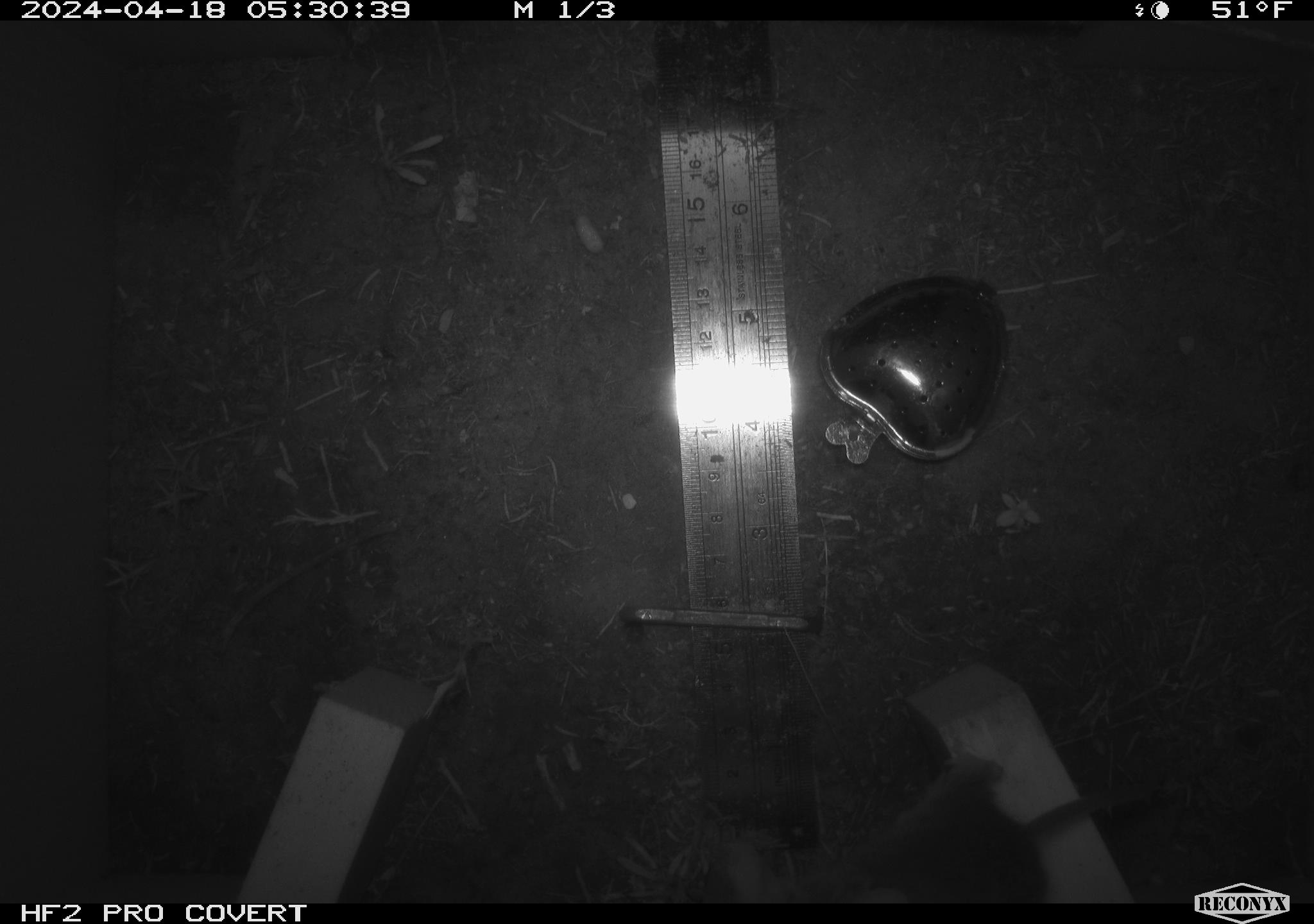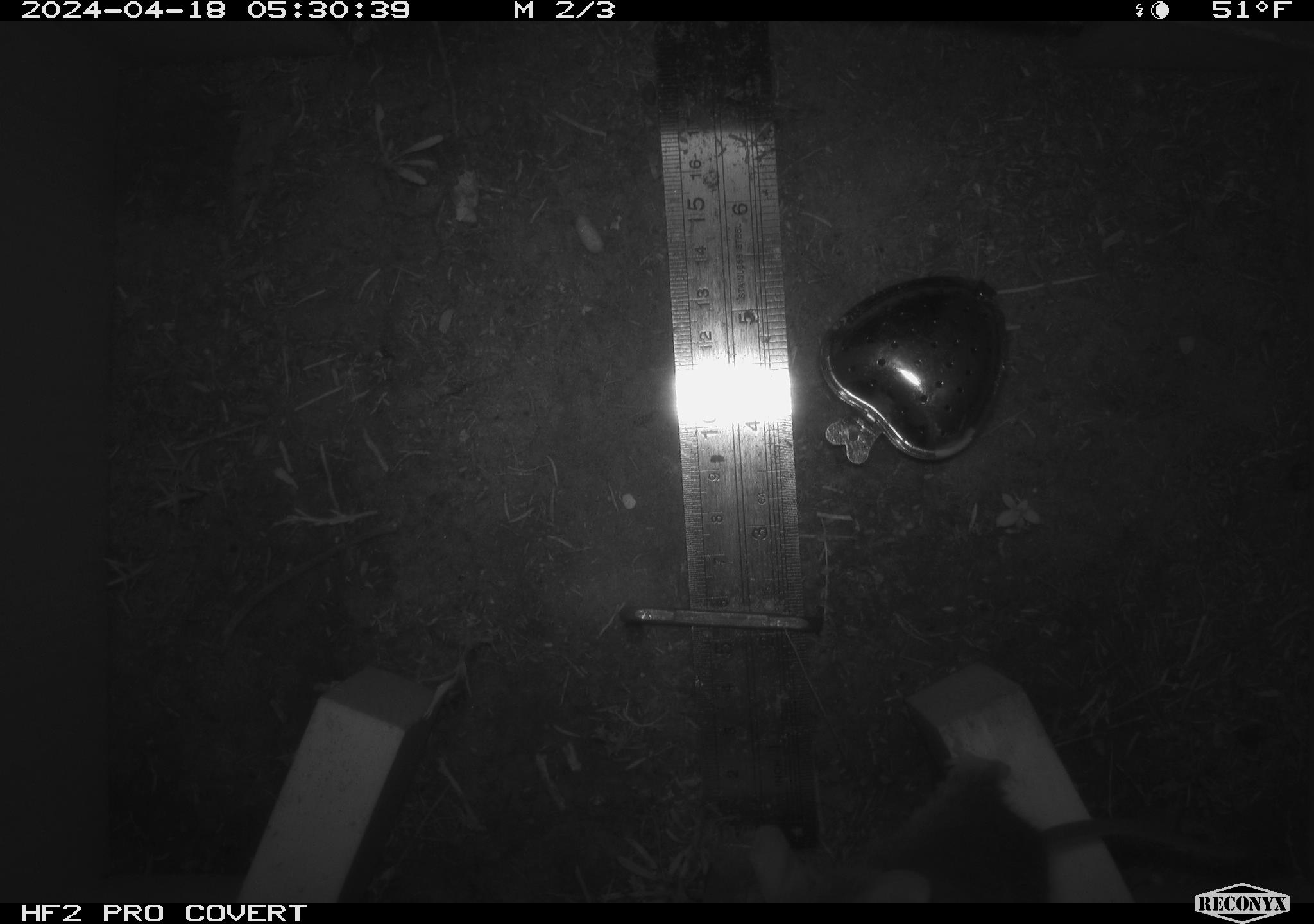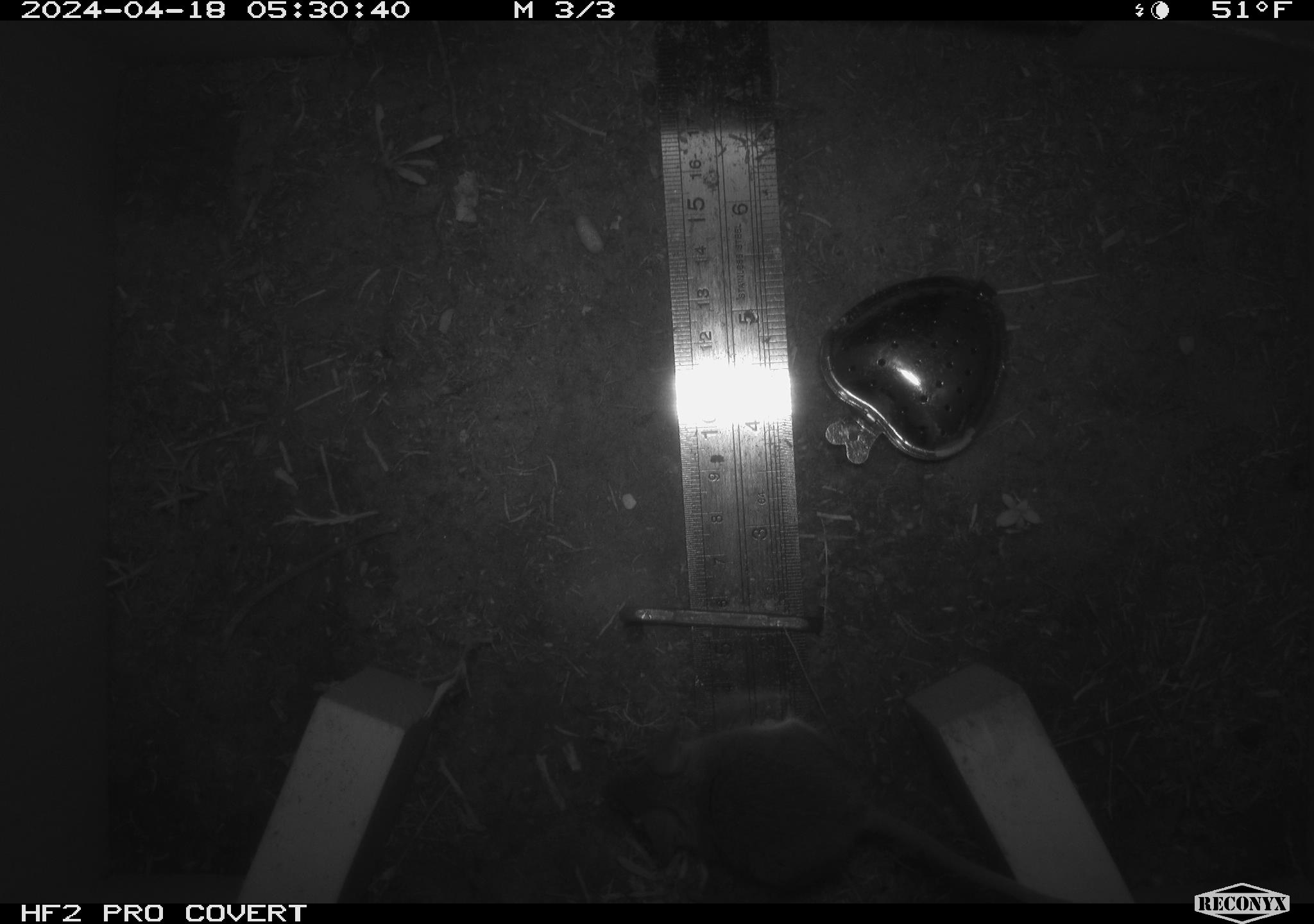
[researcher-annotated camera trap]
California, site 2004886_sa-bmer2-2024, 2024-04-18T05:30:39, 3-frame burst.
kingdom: Animalia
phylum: Chordata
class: Mammalia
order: Rodentia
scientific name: Rodentia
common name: mouse species